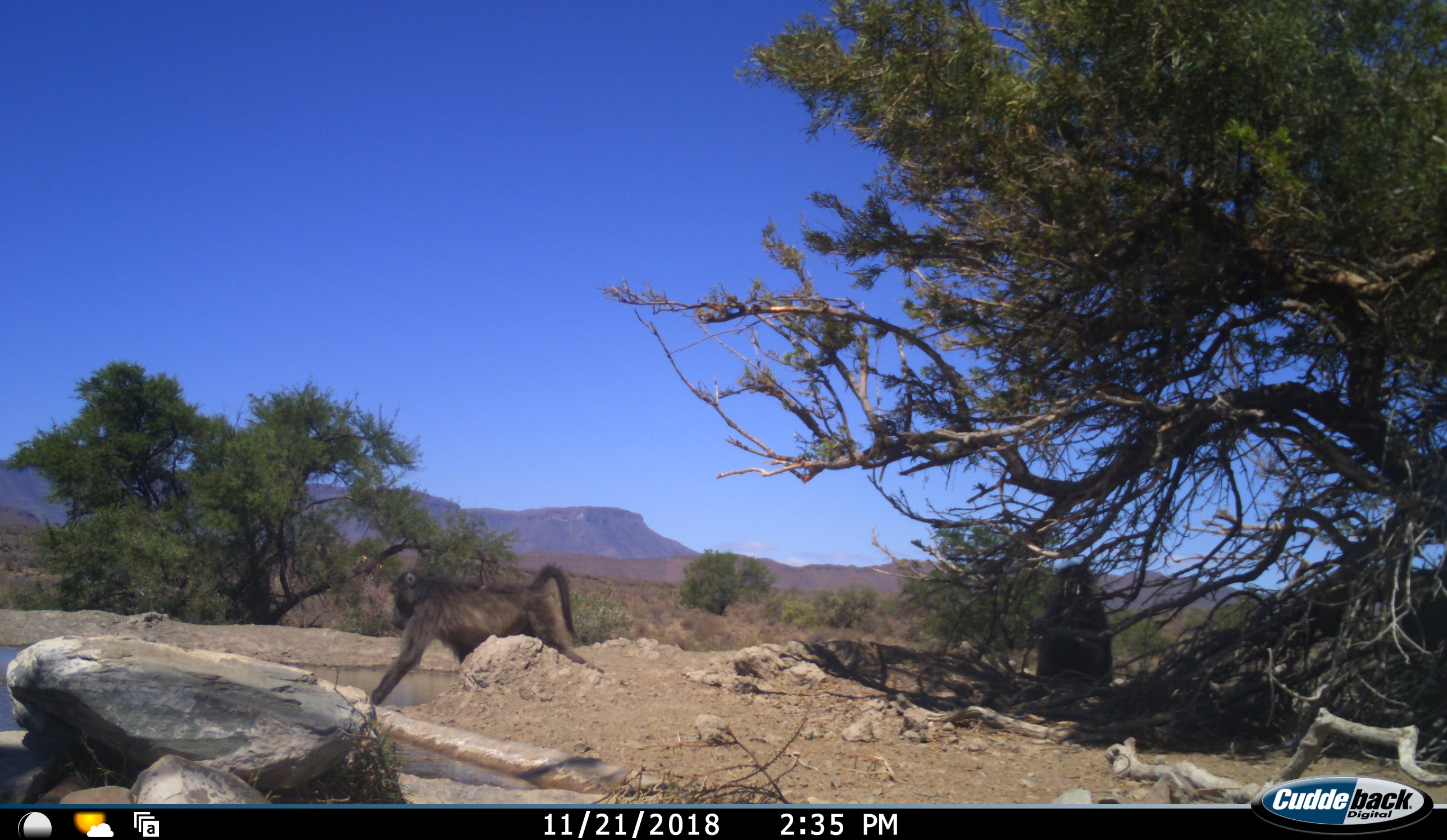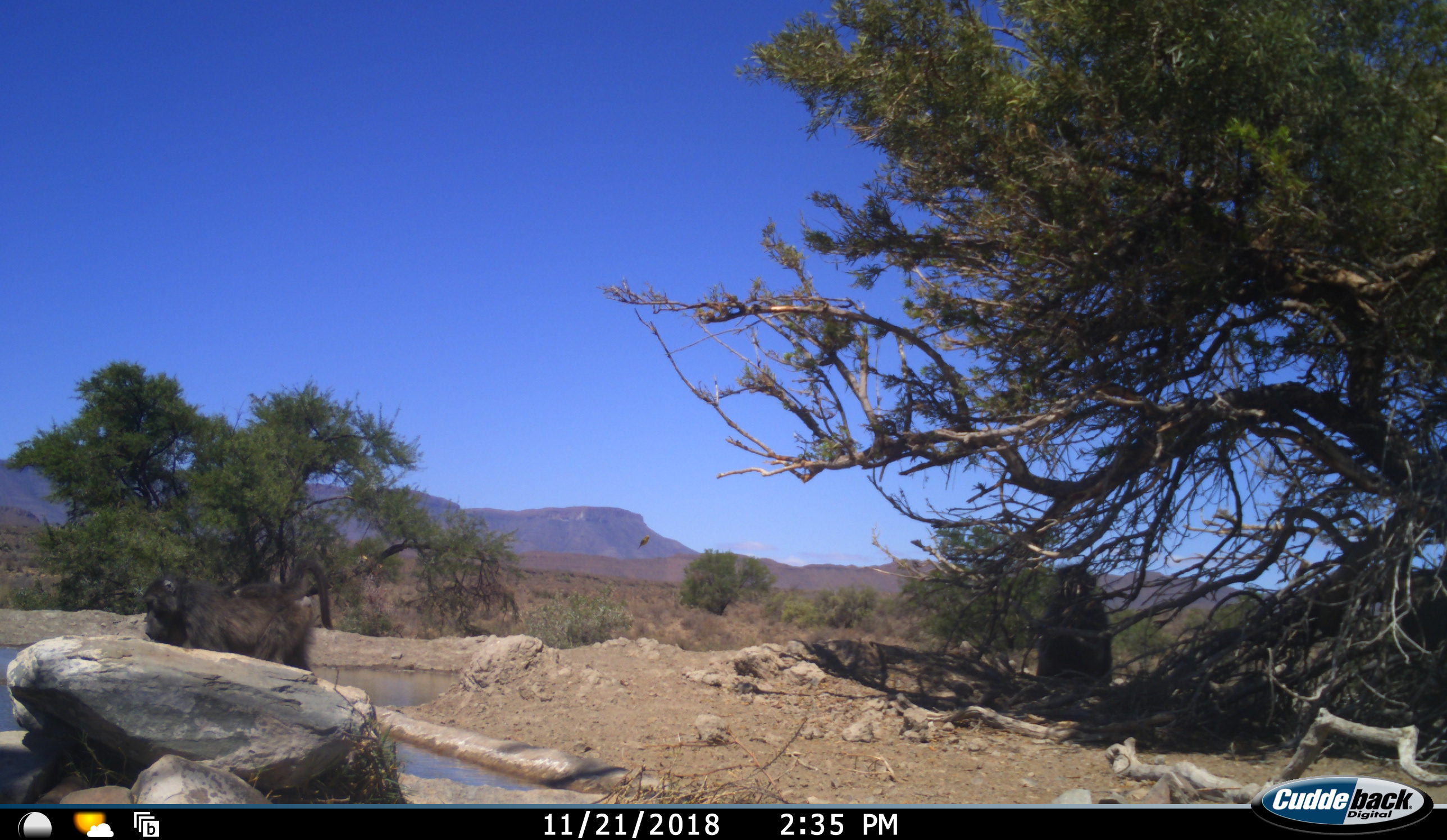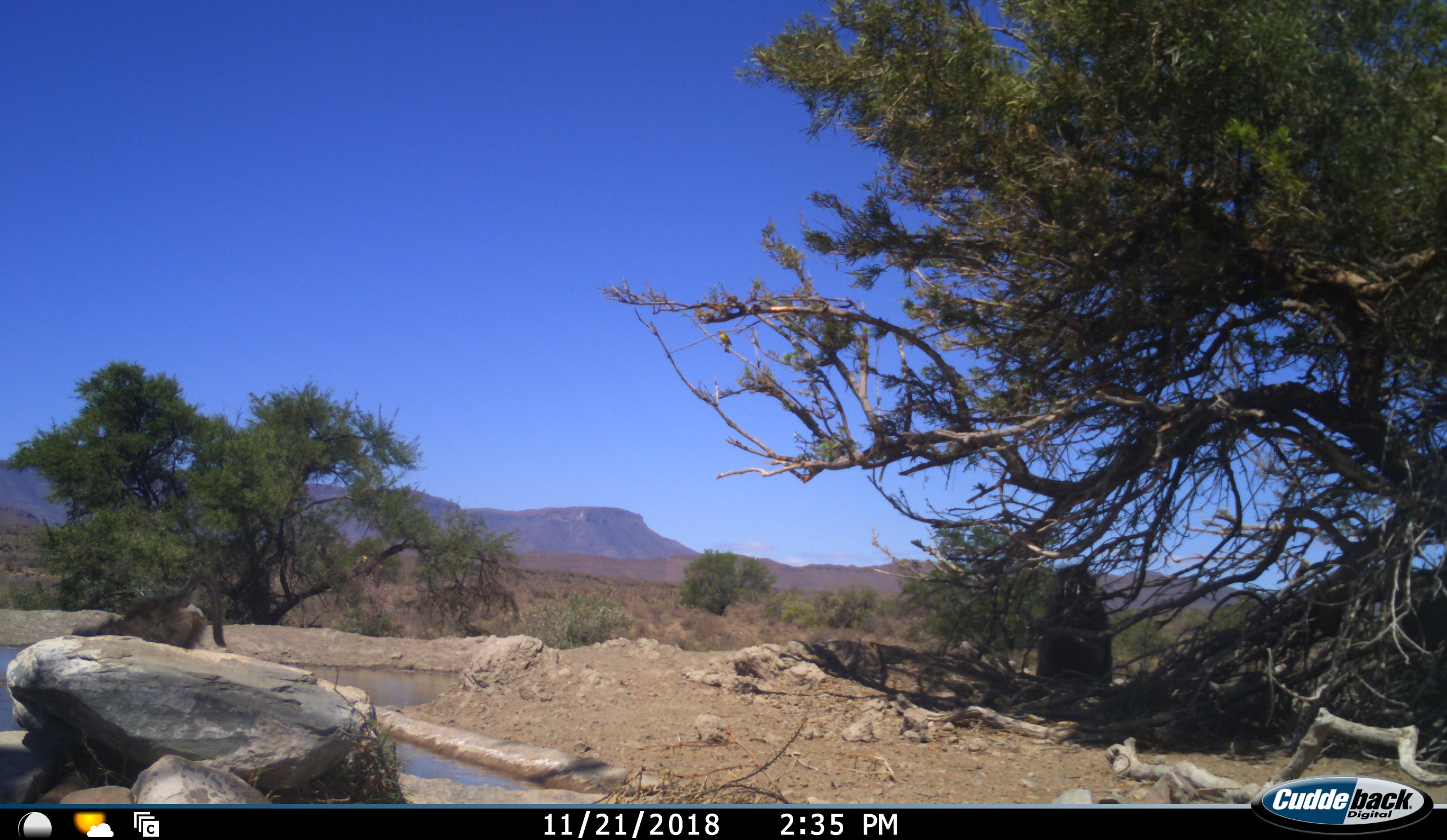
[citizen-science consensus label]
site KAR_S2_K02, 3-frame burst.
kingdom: Animalia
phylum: Chordata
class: Mammalia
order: Primates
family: Cercopithecidae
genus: Papio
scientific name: Papio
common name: baboon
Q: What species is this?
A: Baboon (Papio).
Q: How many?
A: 2.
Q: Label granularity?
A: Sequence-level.